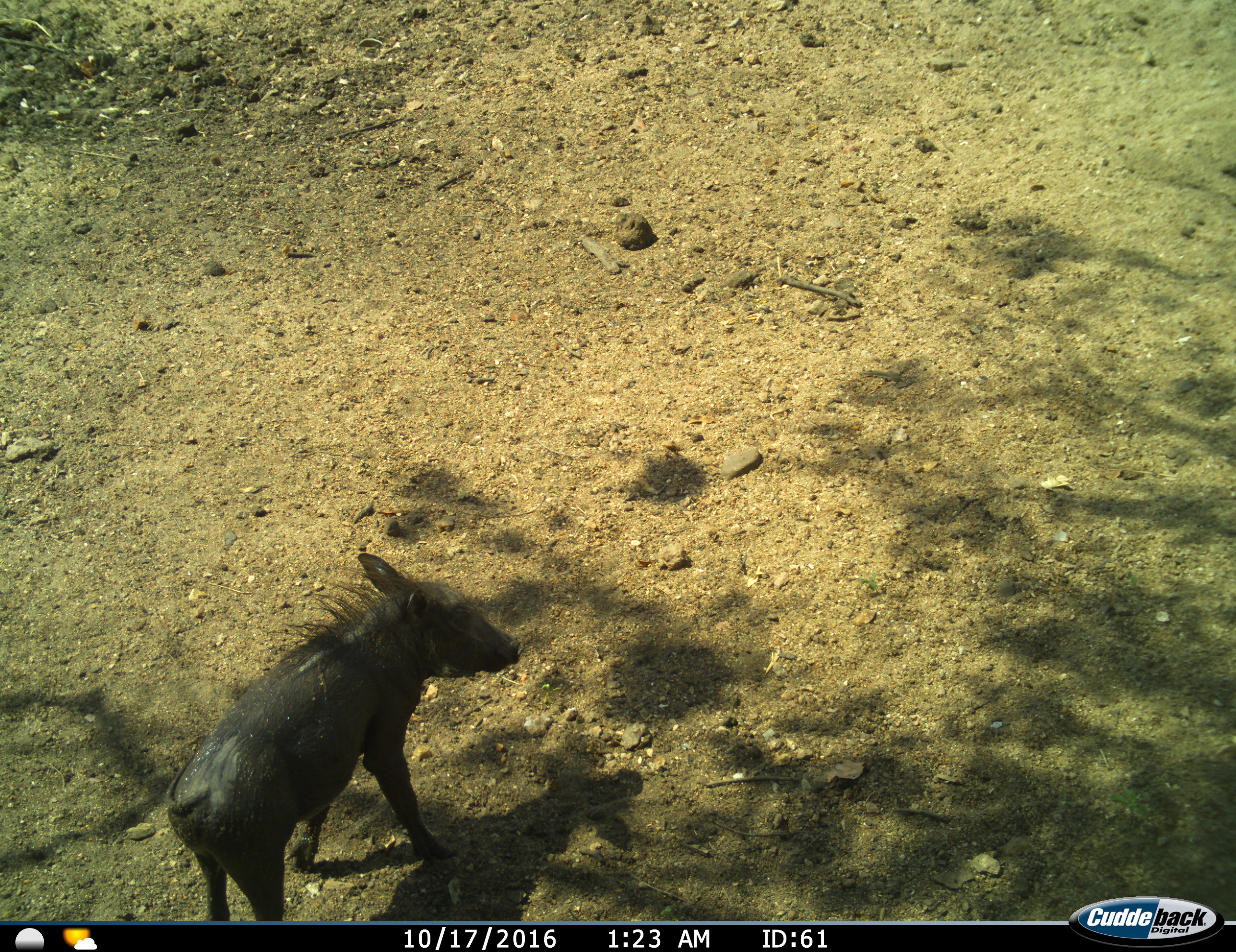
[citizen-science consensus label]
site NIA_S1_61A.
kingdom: Animalia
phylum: Chordata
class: Mammalia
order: Artiodactyla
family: Suidae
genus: Phacochoerus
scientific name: Phacochoerus africanus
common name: warthog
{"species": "warthog (Phacochoerus africanus)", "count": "1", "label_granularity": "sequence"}